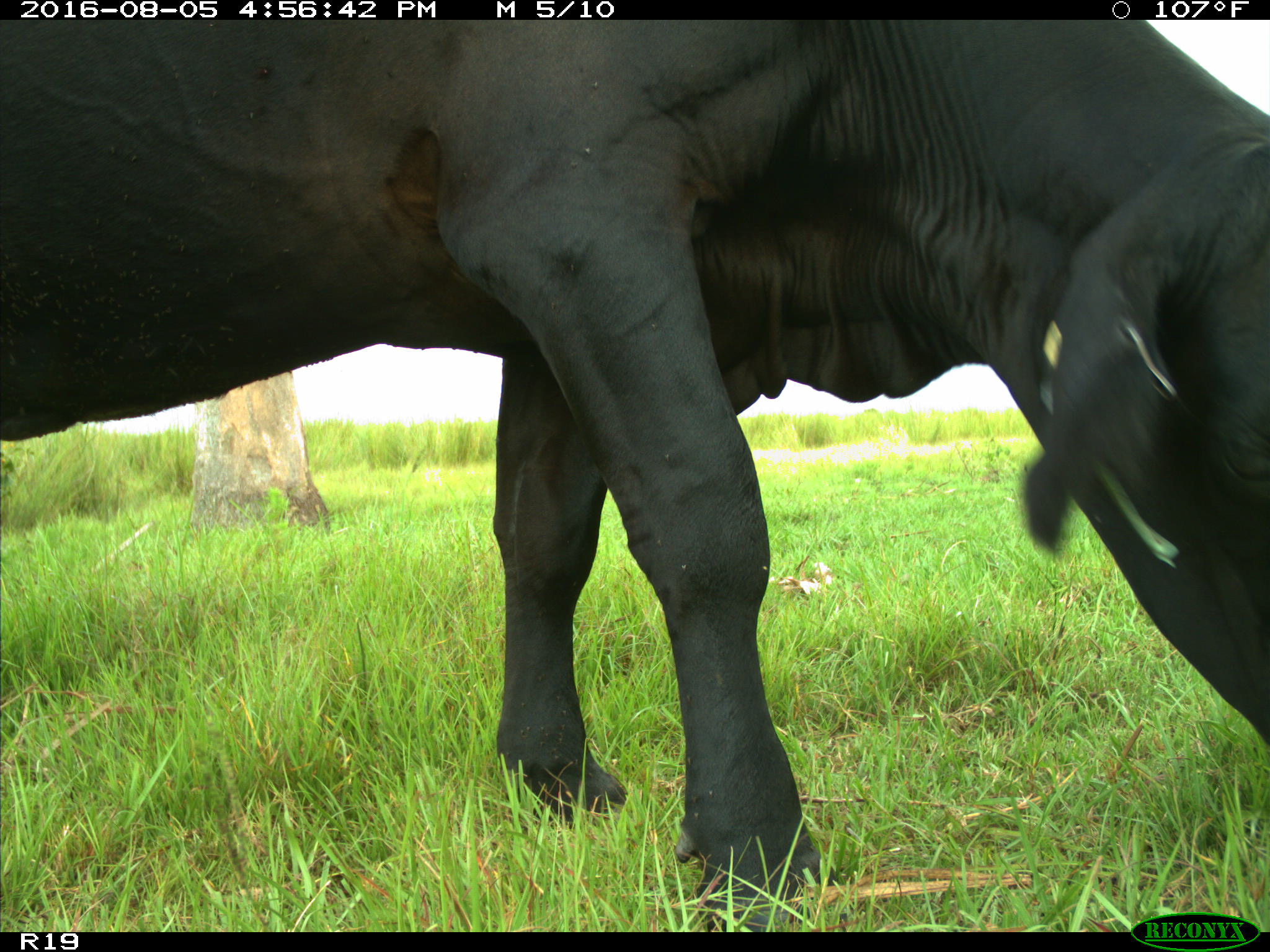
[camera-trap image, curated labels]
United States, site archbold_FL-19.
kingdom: Animalia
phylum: Chordata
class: Mammalia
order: Artiodactyla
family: Bovidae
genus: Bos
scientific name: Bos taurus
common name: domestic cow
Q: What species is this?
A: Bos taurus (domestic cow).